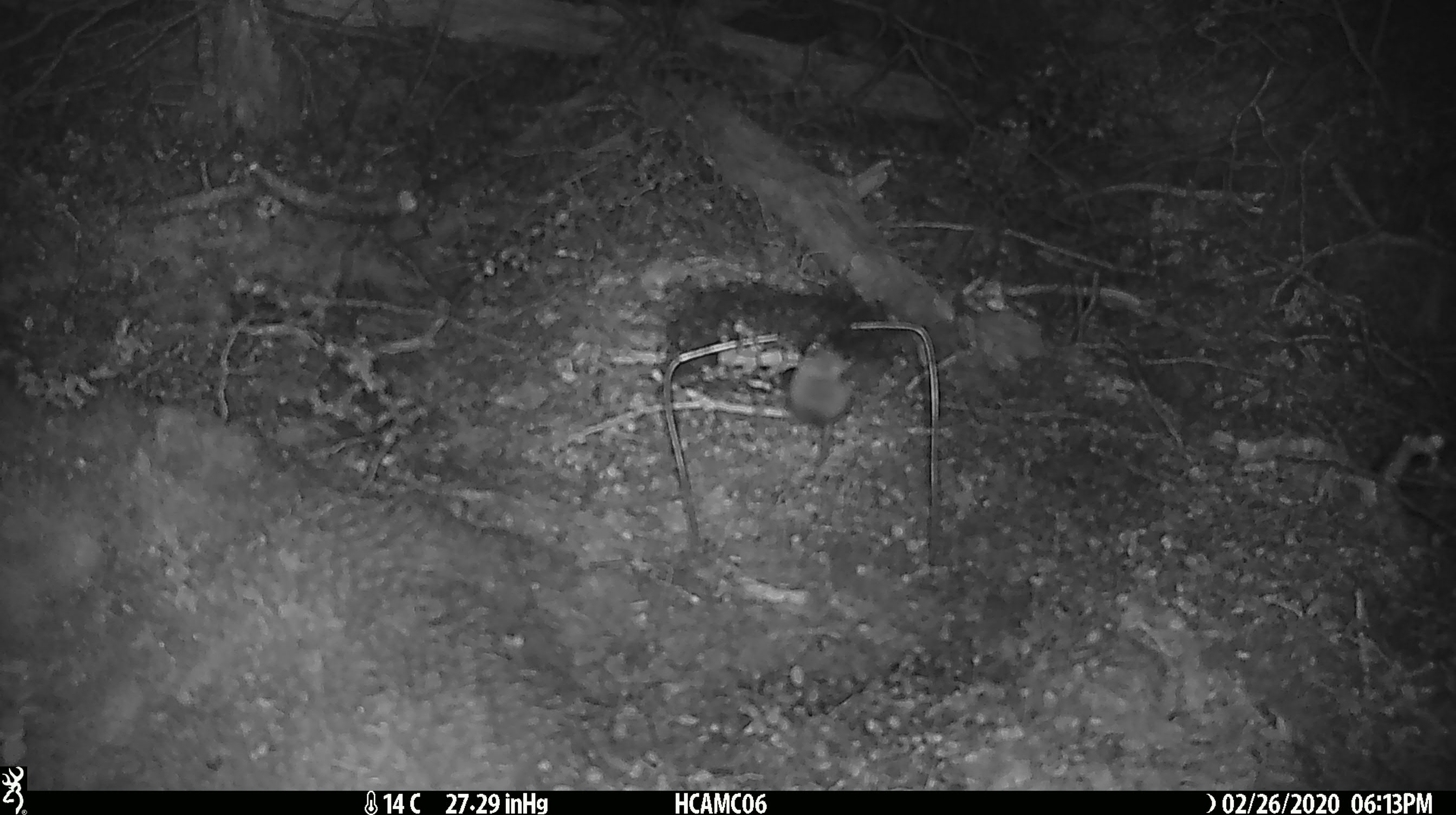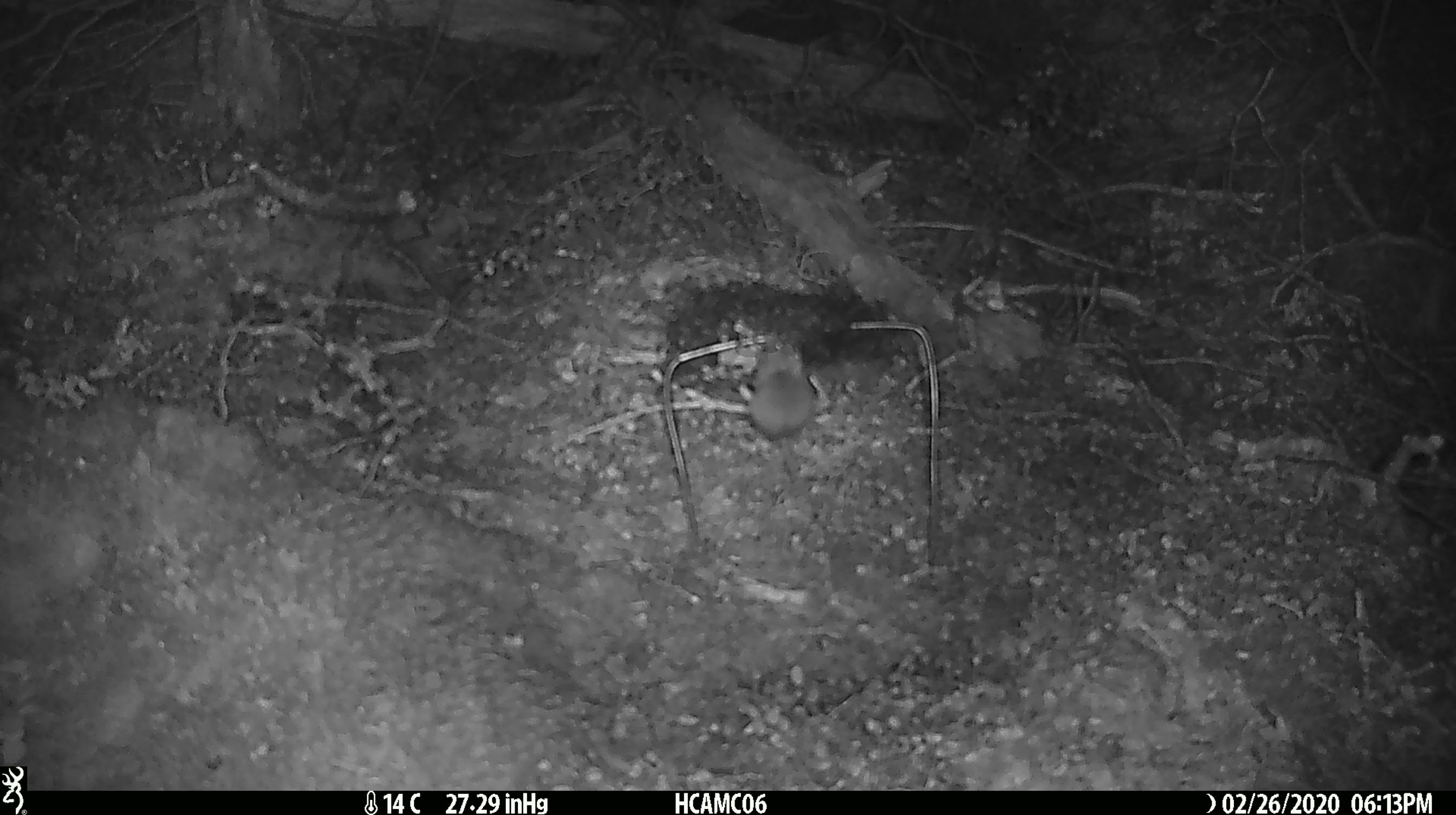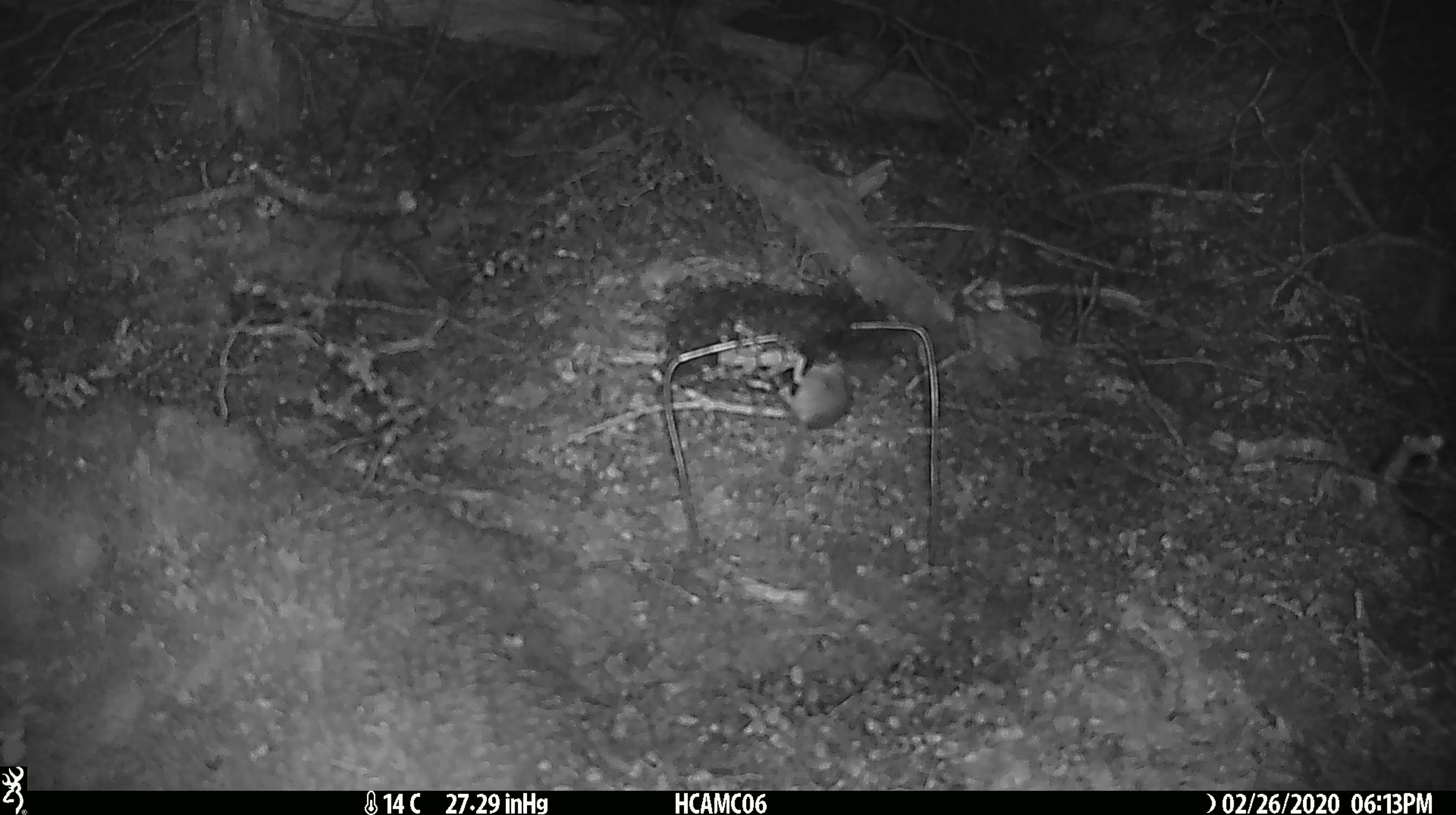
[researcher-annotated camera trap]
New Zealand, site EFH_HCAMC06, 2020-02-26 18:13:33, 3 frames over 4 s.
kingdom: Animalia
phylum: Chordata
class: Mammalia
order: Rodentia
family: Muridae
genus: Mus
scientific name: Mus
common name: mouse